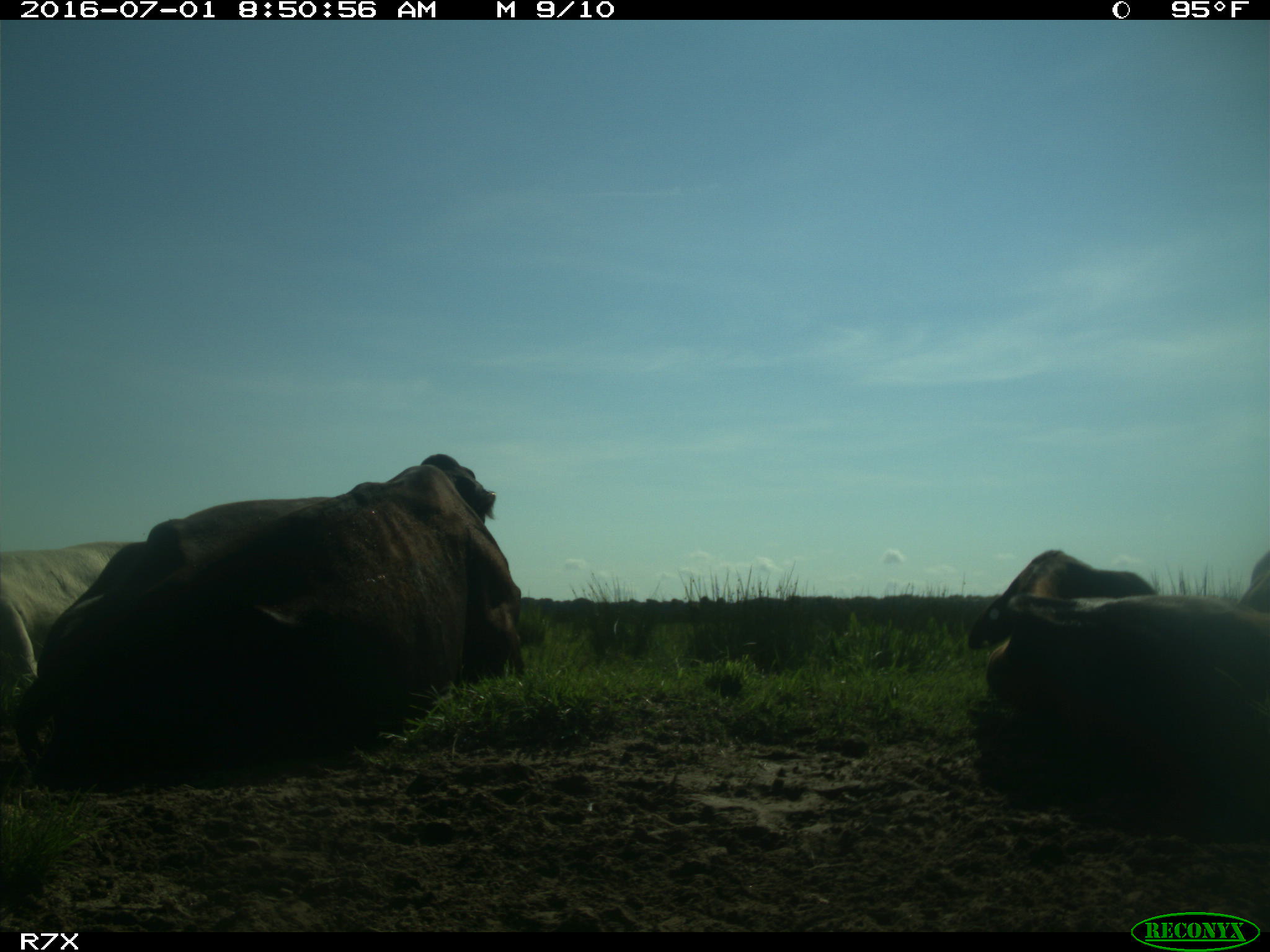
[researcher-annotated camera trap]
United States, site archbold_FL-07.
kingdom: Animalia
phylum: Chordata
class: Mammalia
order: Artiodactyla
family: Bovidae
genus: Bos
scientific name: Bos taurus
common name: domestic cow